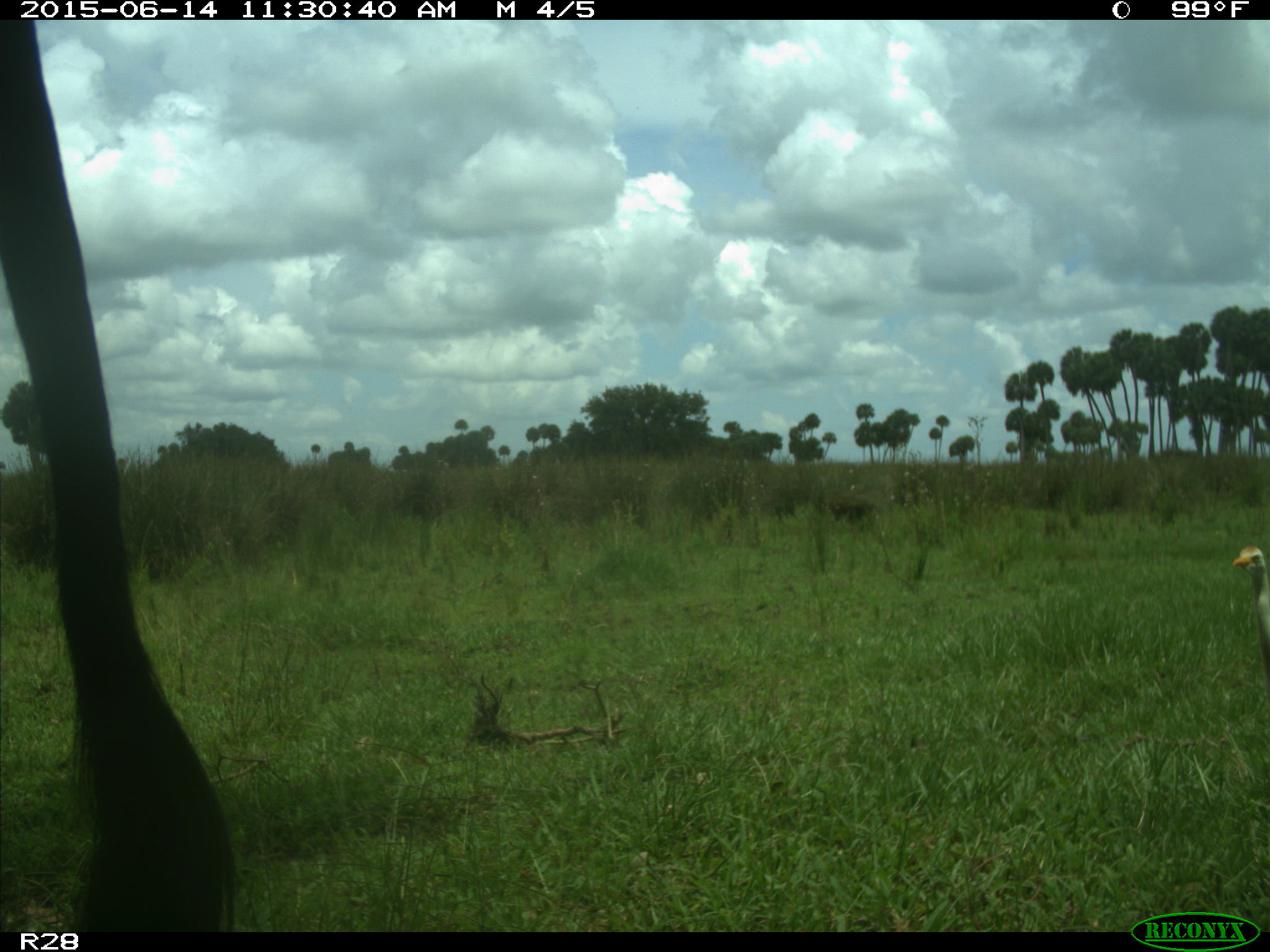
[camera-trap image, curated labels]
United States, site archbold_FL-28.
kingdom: Animalia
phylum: Chordata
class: Mammalia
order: Artiodactyla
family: Bovidae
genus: Bos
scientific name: Bos taurus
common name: domestic cow